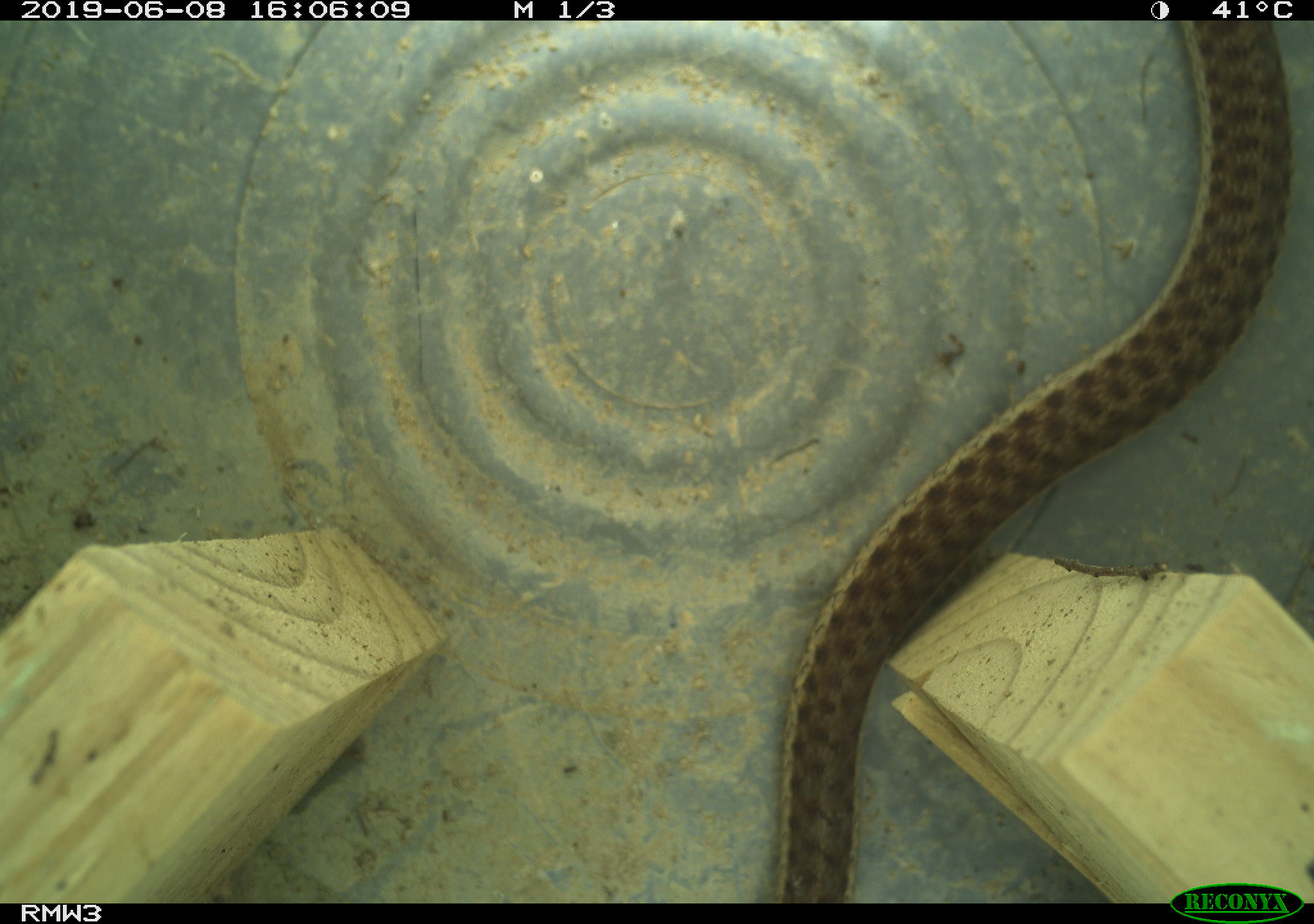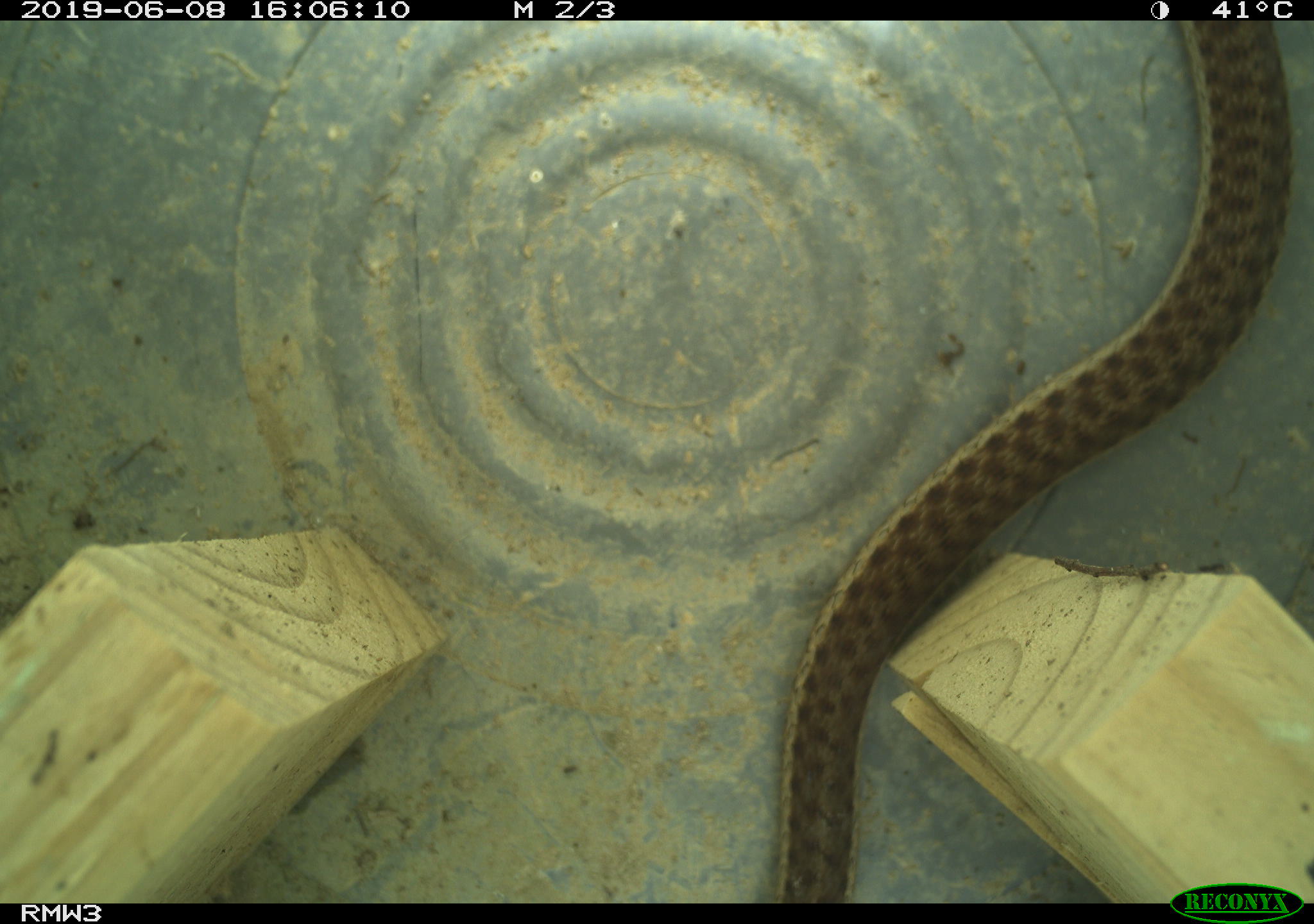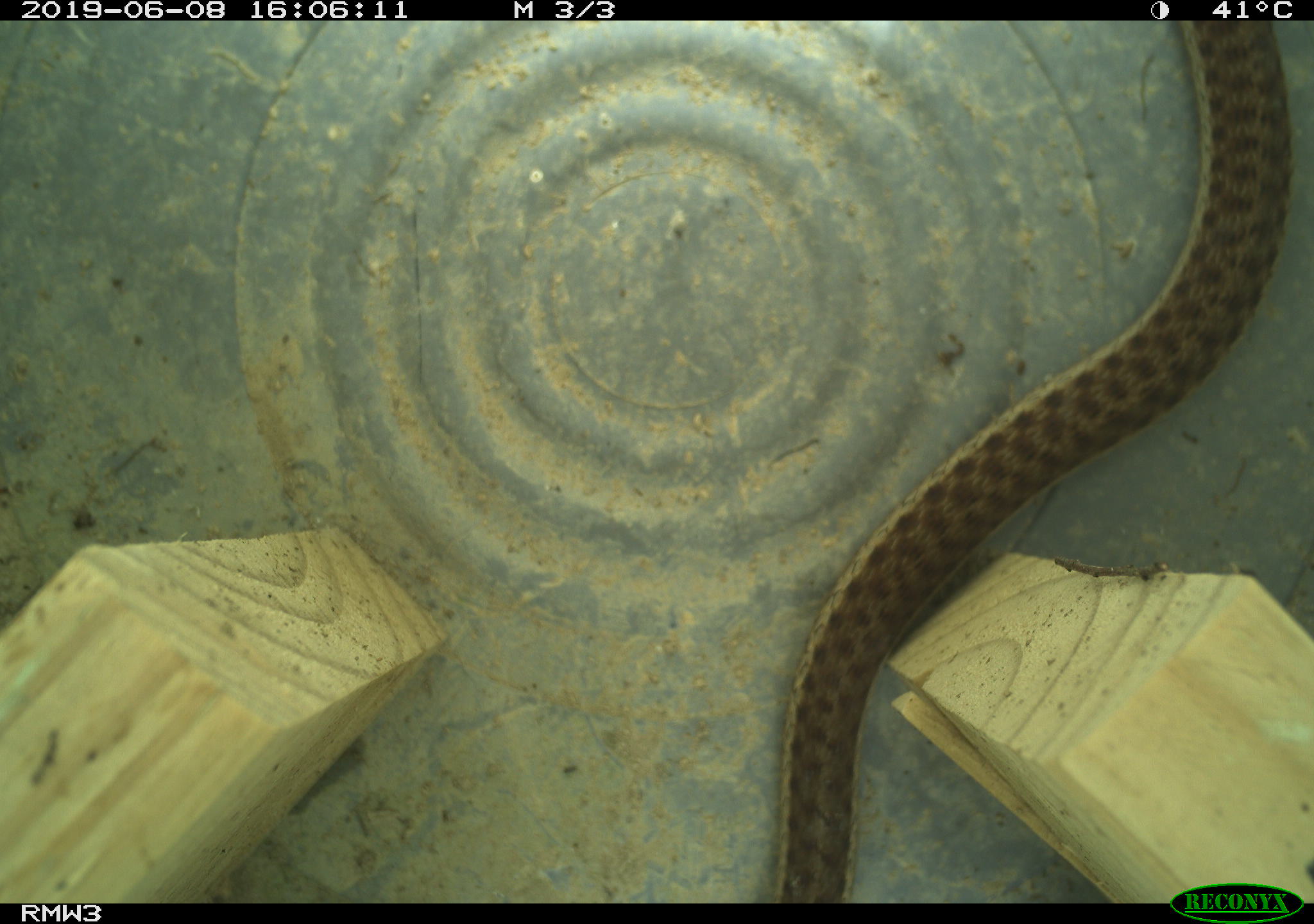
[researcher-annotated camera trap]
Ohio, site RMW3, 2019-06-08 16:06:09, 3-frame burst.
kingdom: Animalia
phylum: Chordata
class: Reptilia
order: Squamata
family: Colubridae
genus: Thamnophis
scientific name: Thamnophis sirtalis sirtalis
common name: eastern gartersnake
Eastern gartersnake (Thamnophis sirtalis sirtalis).